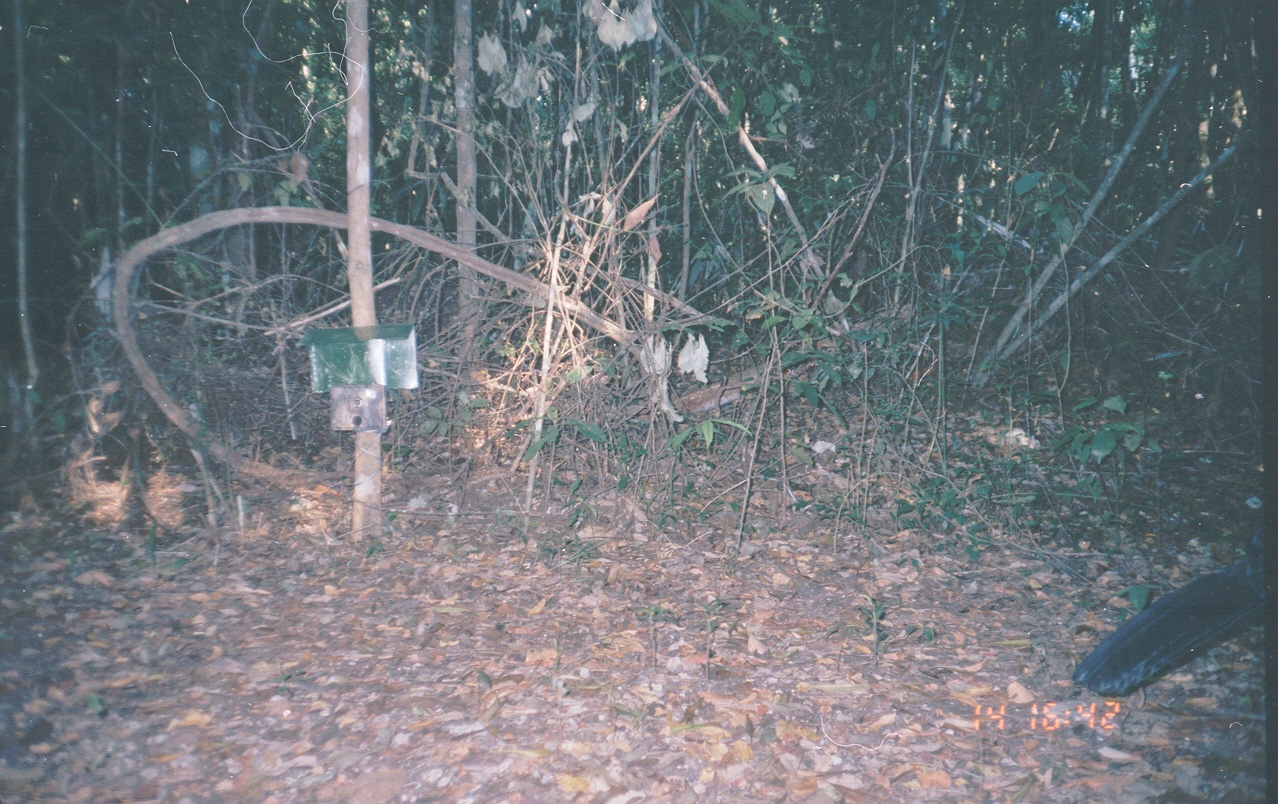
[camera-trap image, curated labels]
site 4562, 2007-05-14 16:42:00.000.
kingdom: Animalia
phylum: Chordata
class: Aves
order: Galliformes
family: Cracidae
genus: Crax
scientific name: Crax rubra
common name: great curassow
Crax rubra (great curassow), count 1.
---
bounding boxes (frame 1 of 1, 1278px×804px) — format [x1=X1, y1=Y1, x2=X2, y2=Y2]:
crax rubra: [x1=1071, y1=550, x2=1278, y2=698]